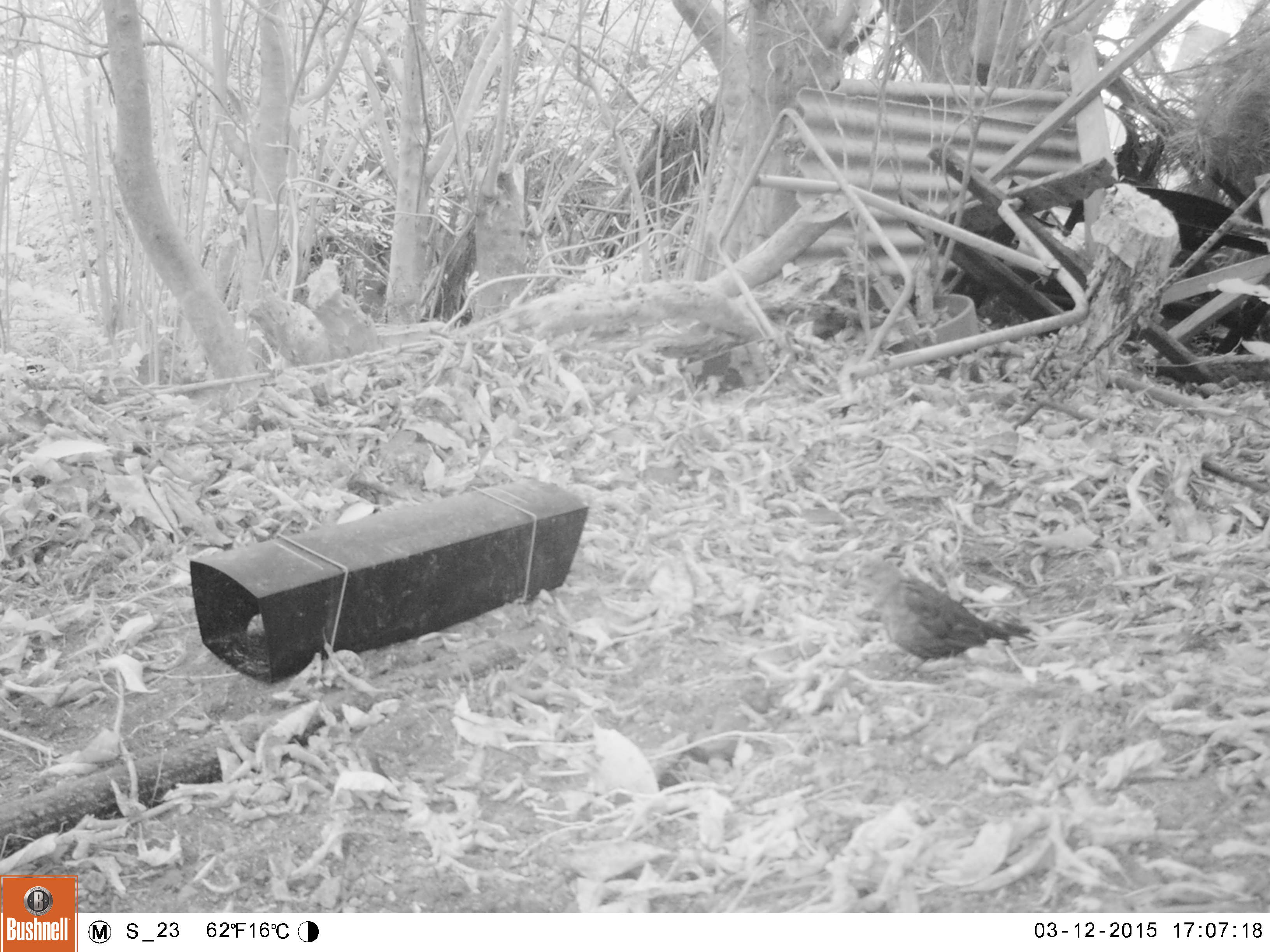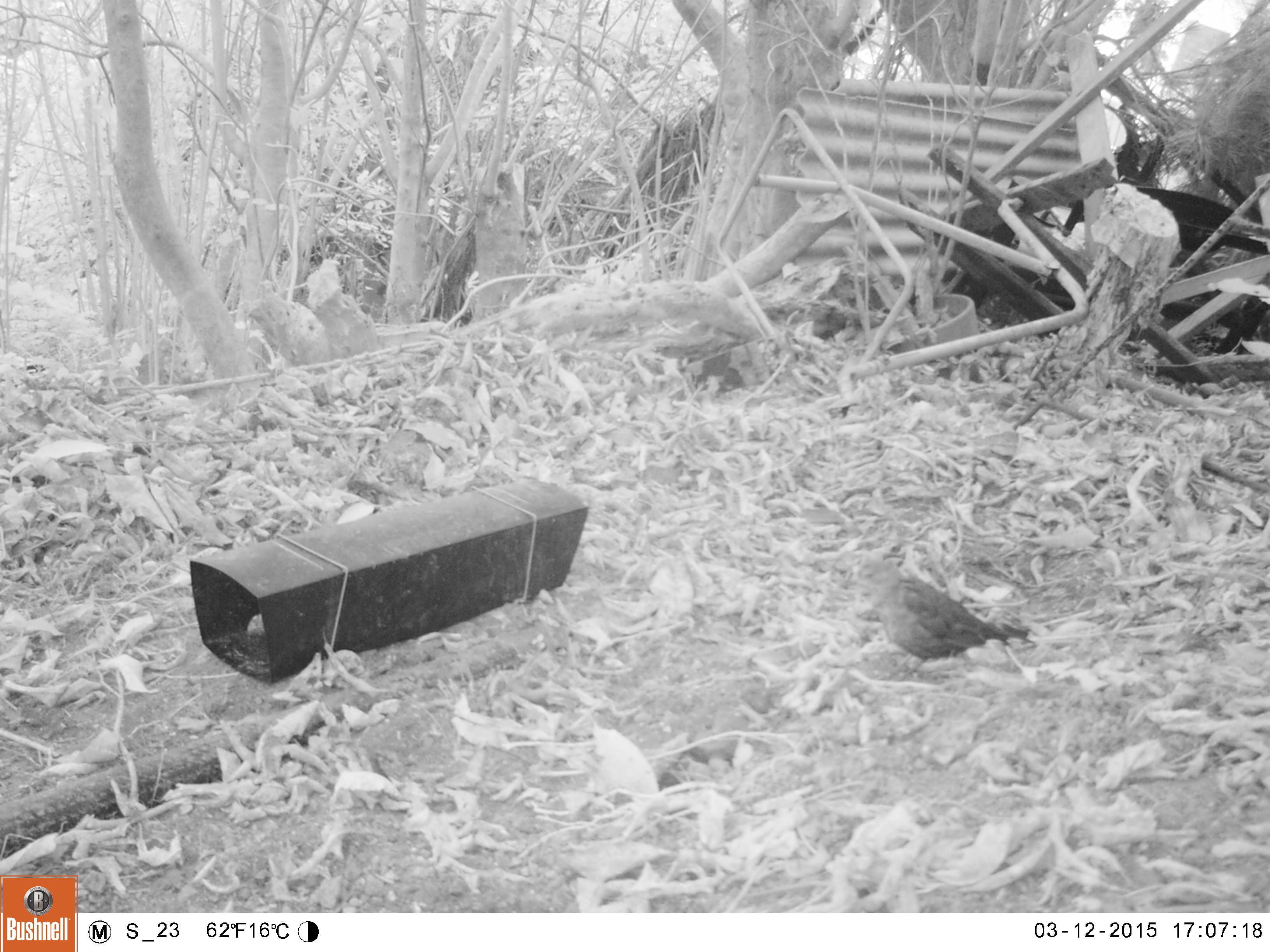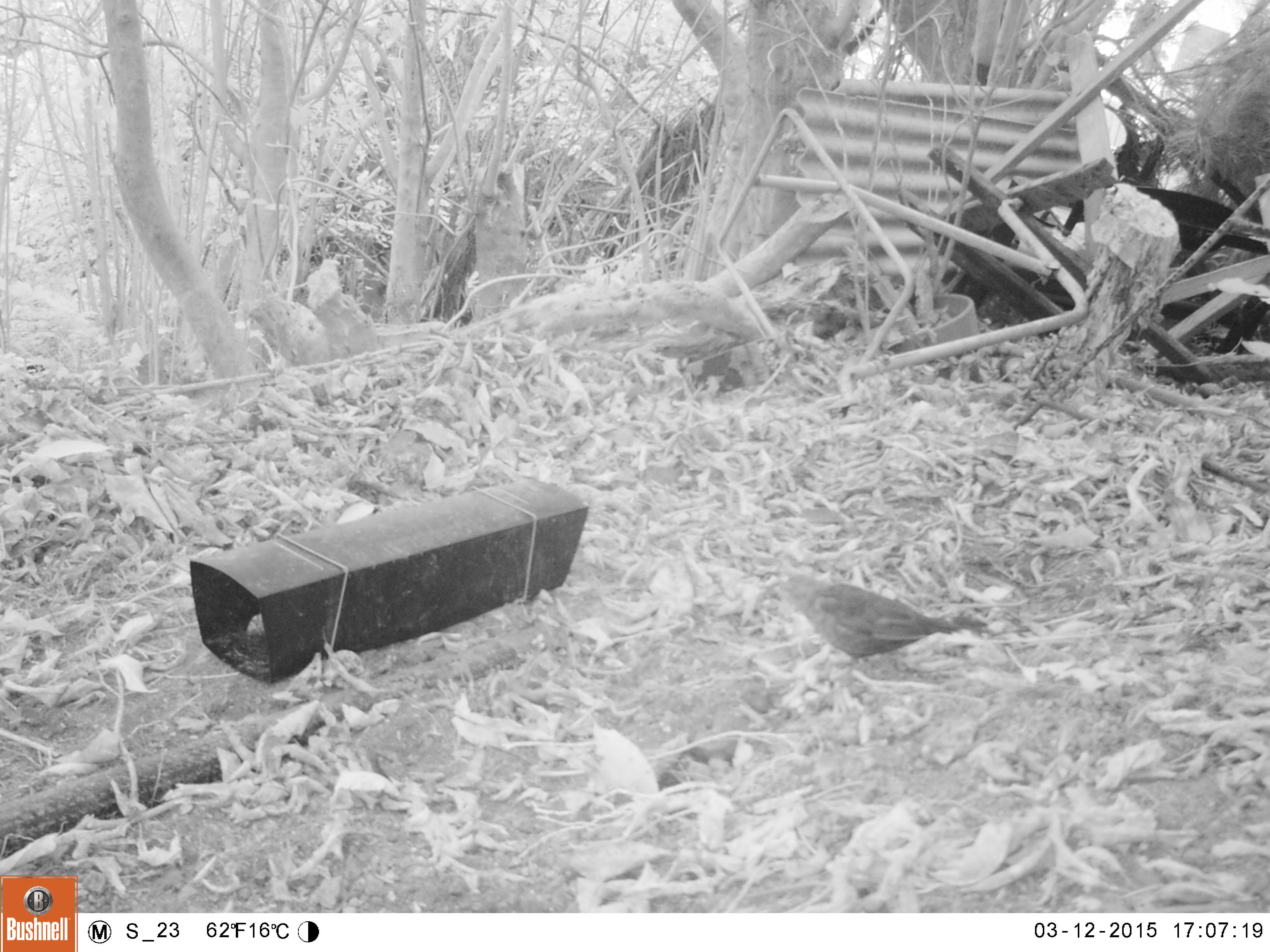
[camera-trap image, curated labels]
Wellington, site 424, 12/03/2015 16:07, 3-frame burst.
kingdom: Animalia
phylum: Chordata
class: Aves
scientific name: Aves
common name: bird